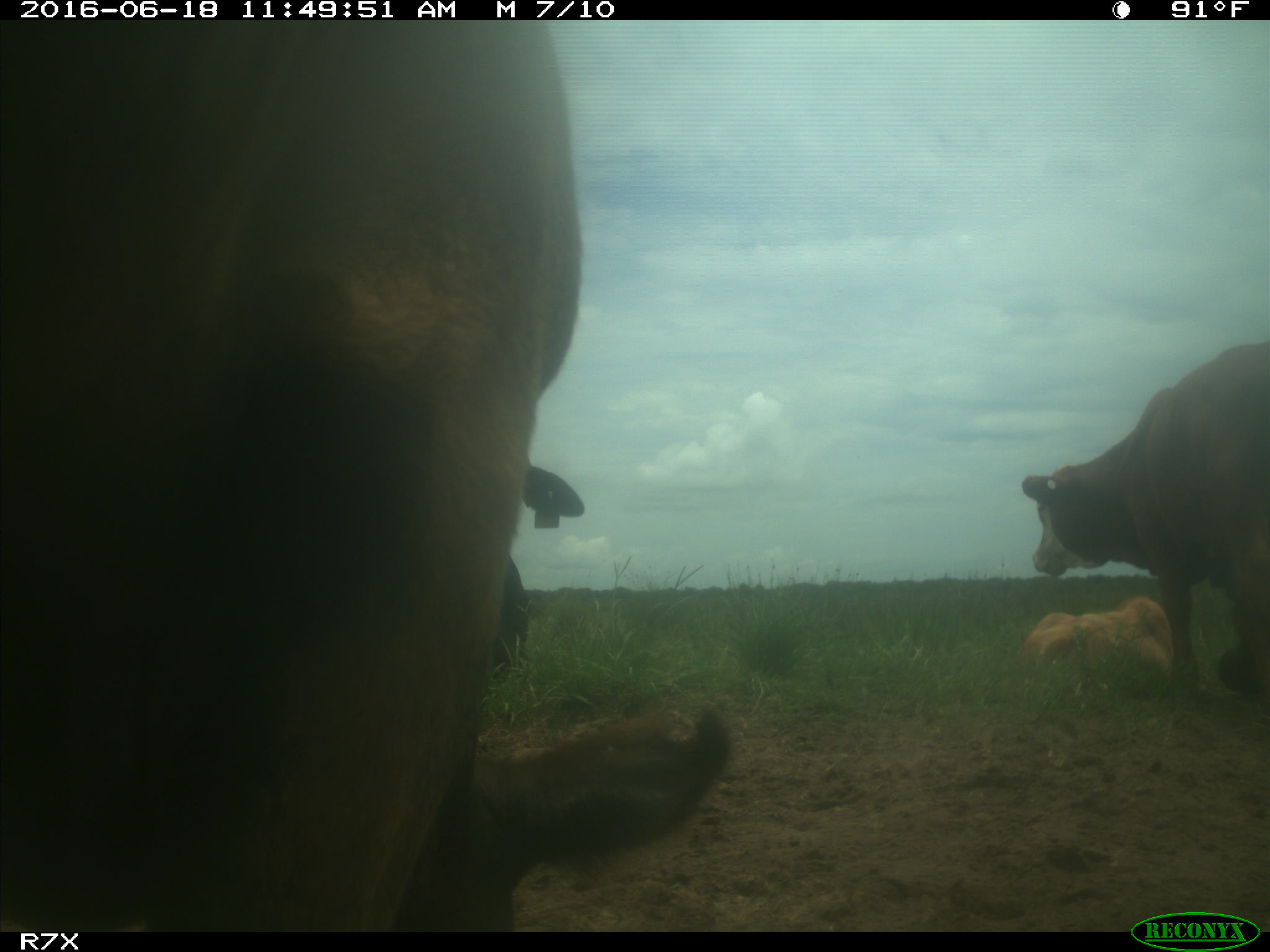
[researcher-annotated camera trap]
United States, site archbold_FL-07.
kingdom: Animalia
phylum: Chordata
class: Mammalia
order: Artiodactyla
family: Bovidae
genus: Bos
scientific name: Bos taurus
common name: domestic cow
Bos taurus (domestic cow).